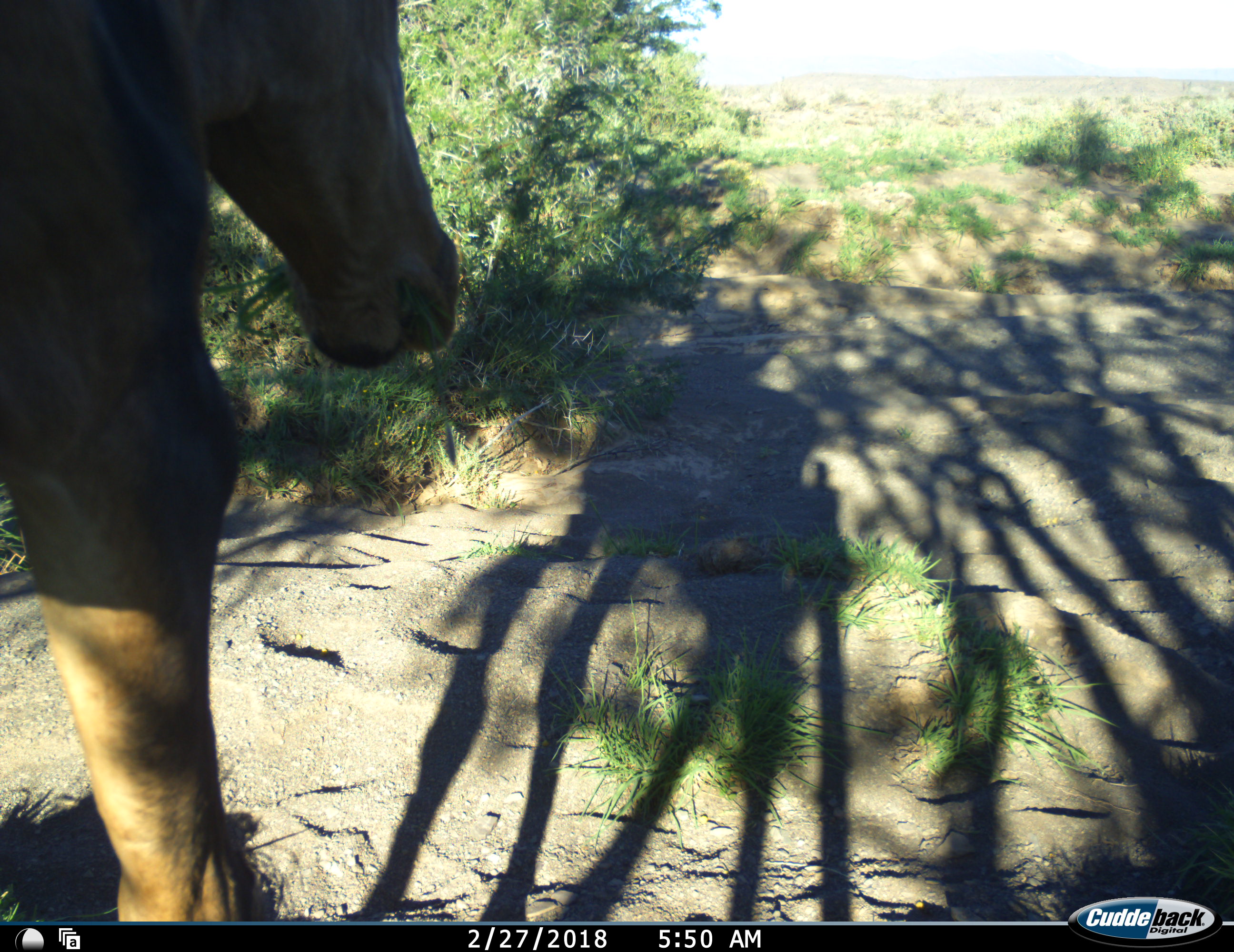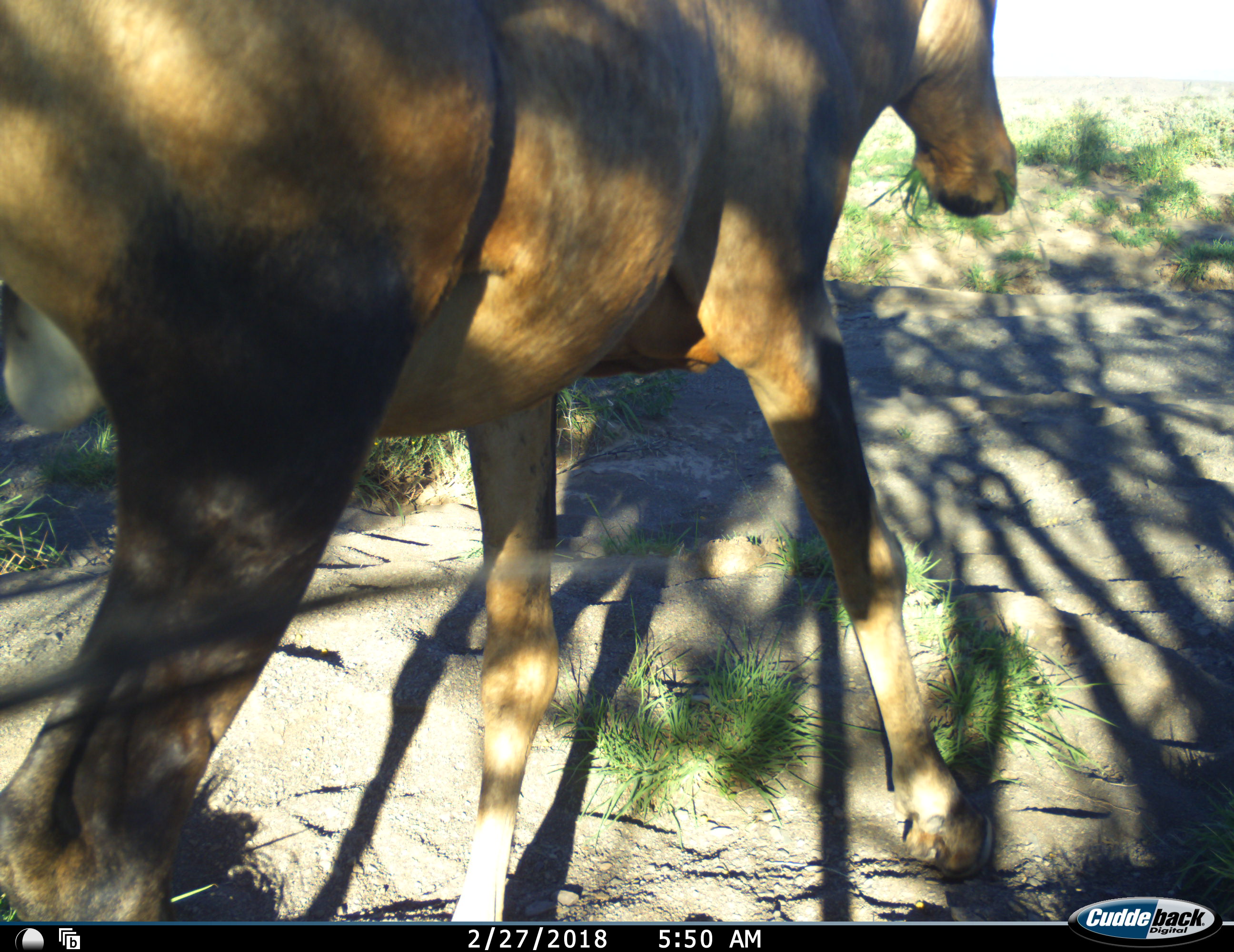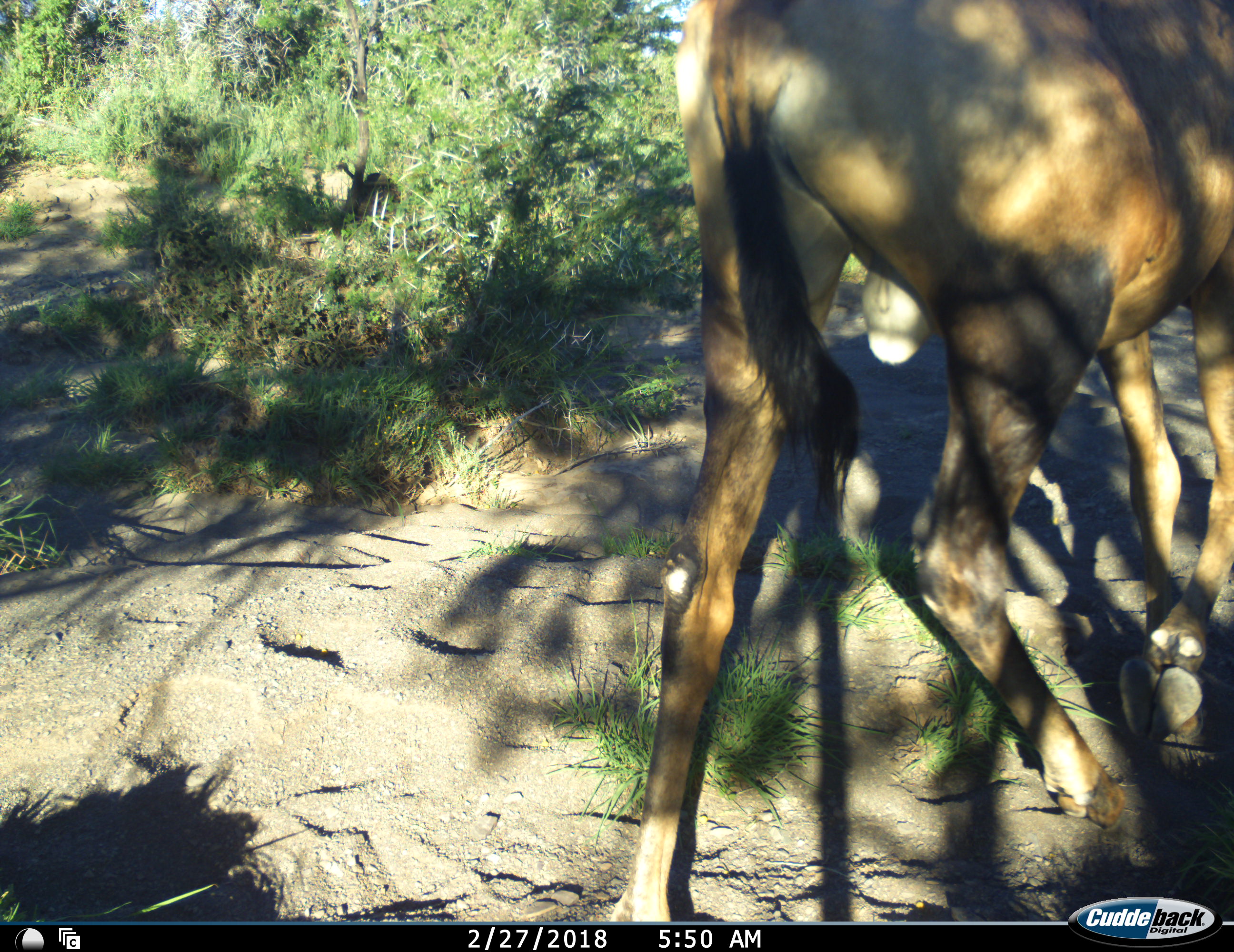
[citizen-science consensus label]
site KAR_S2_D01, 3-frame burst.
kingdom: Animalia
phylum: Chordata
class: Mammalia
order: Artiodactyla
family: Bovidae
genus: Alcelaphus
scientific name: Alcelaphus buselaphus caama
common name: red hartebeest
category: hartebeestred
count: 1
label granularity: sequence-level